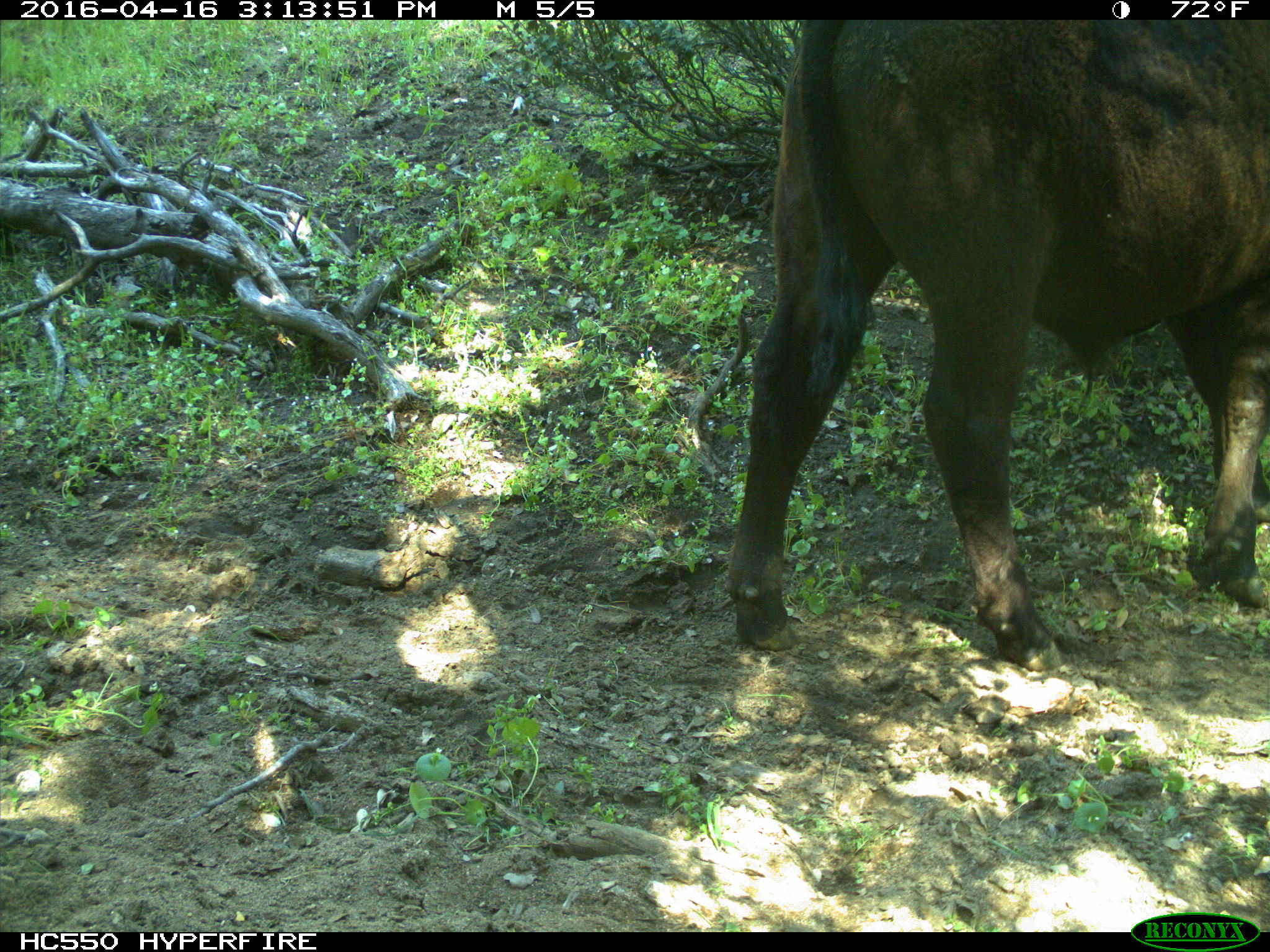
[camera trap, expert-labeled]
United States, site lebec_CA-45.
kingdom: Animalia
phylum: Chordata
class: Mammalia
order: Artiodactyla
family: Bovidae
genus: Bos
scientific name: Bos taurus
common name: domestic cow